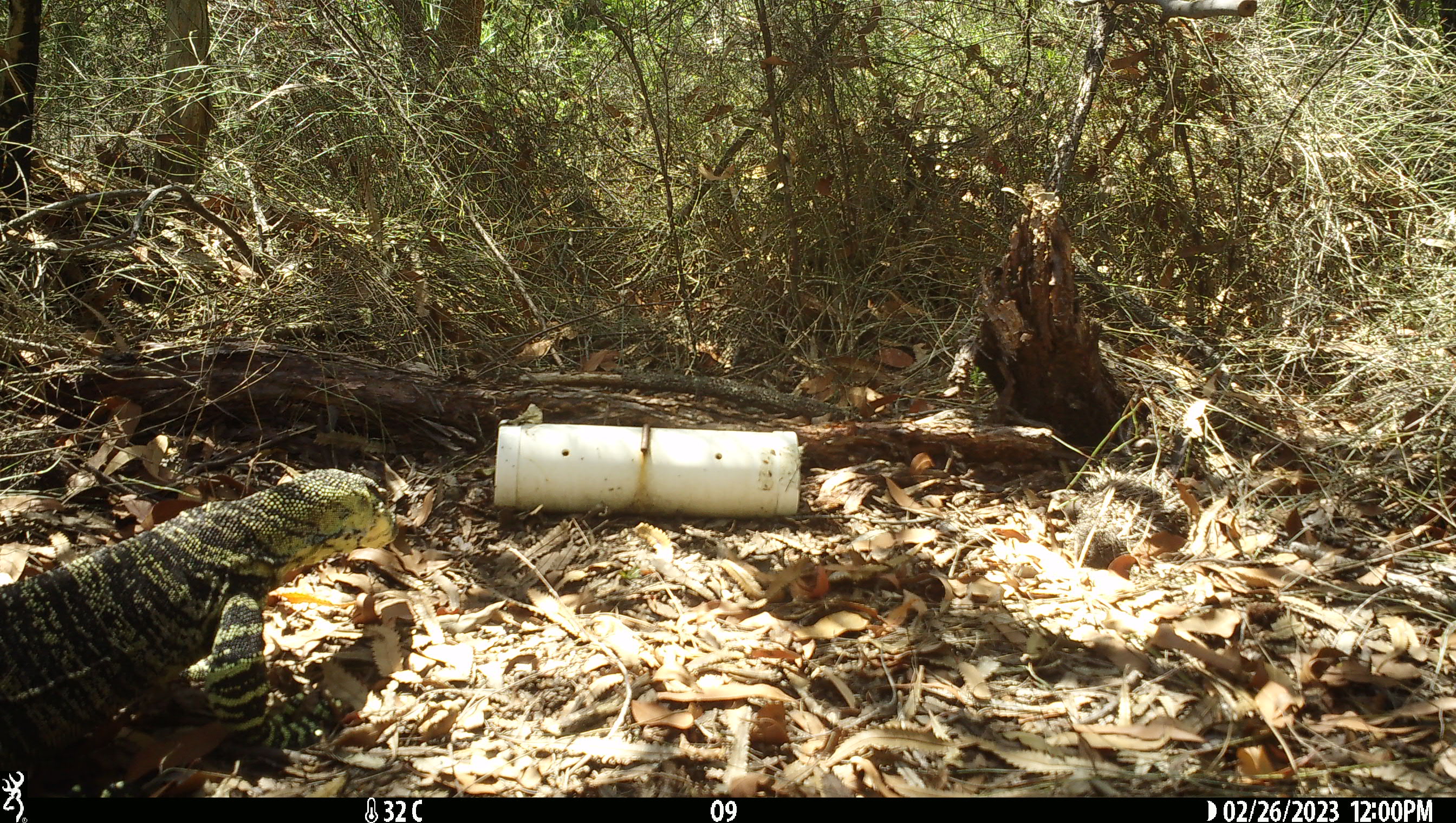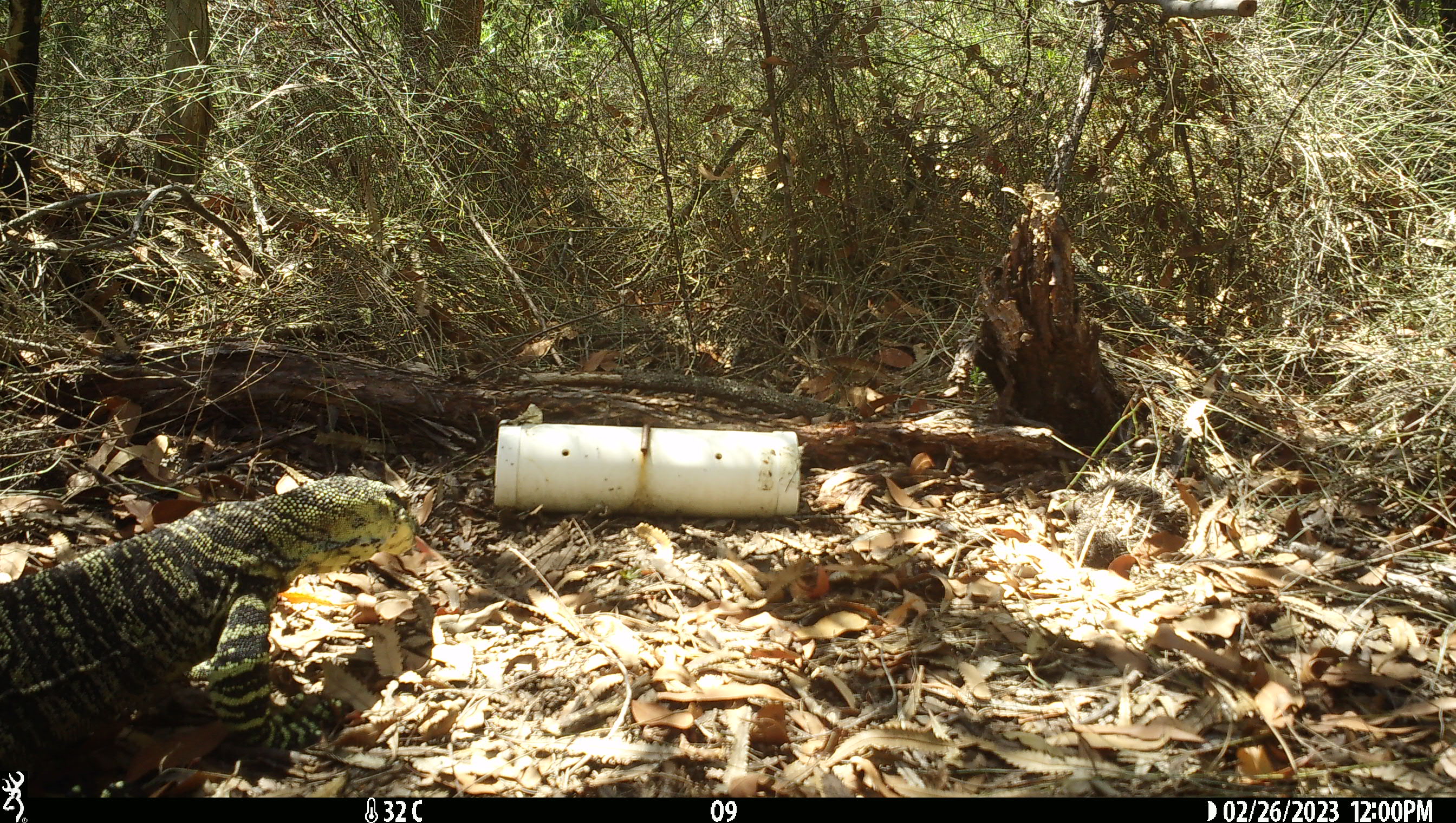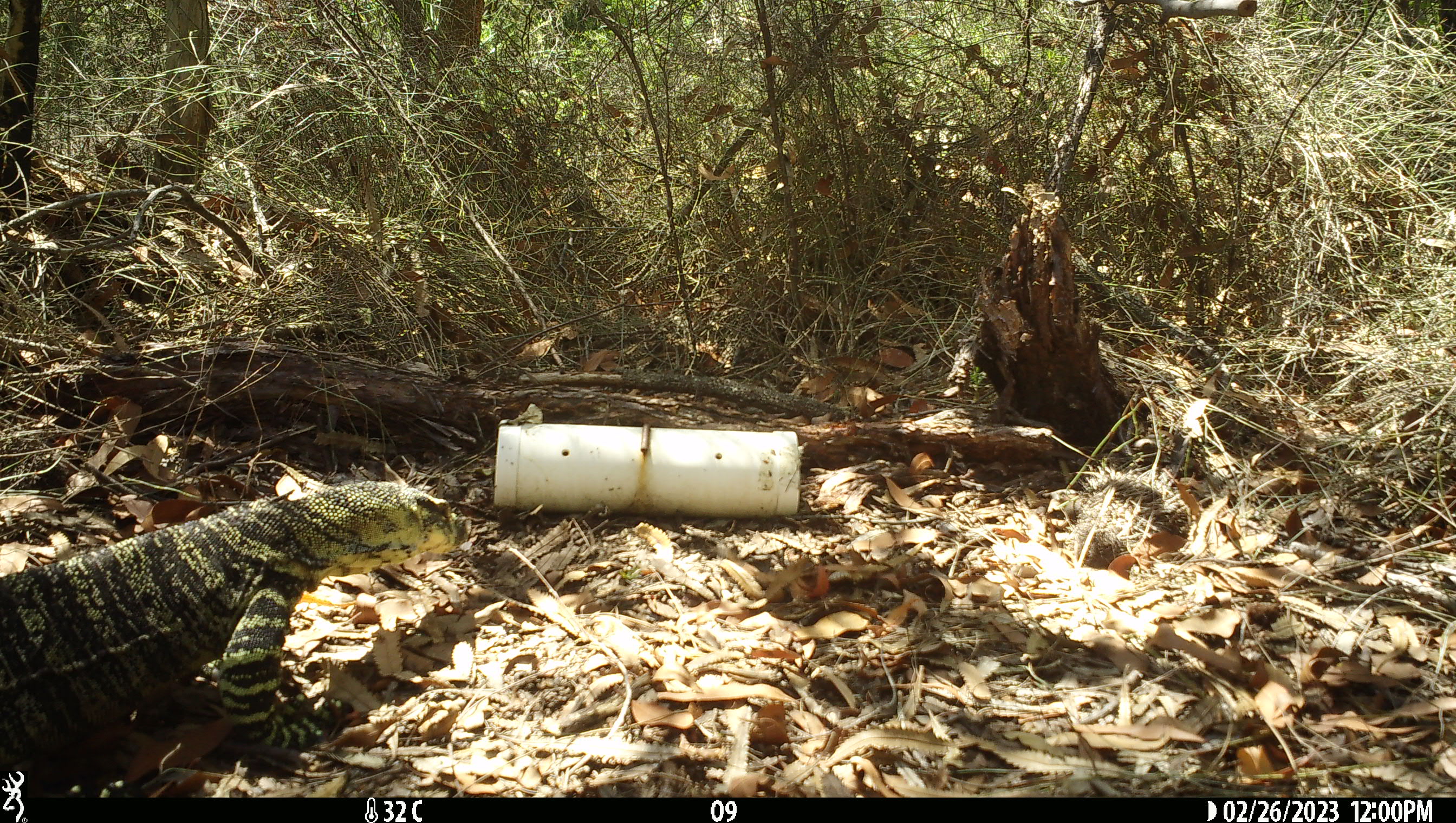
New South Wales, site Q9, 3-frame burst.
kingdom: Animalia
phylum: Chordata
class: Reptilia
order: Squamata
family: Varanidae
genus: Varanus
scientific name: Varanus varius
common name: lace monitor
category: goanna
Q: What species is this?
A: Goanna (lace monitor) (Varanus varius).